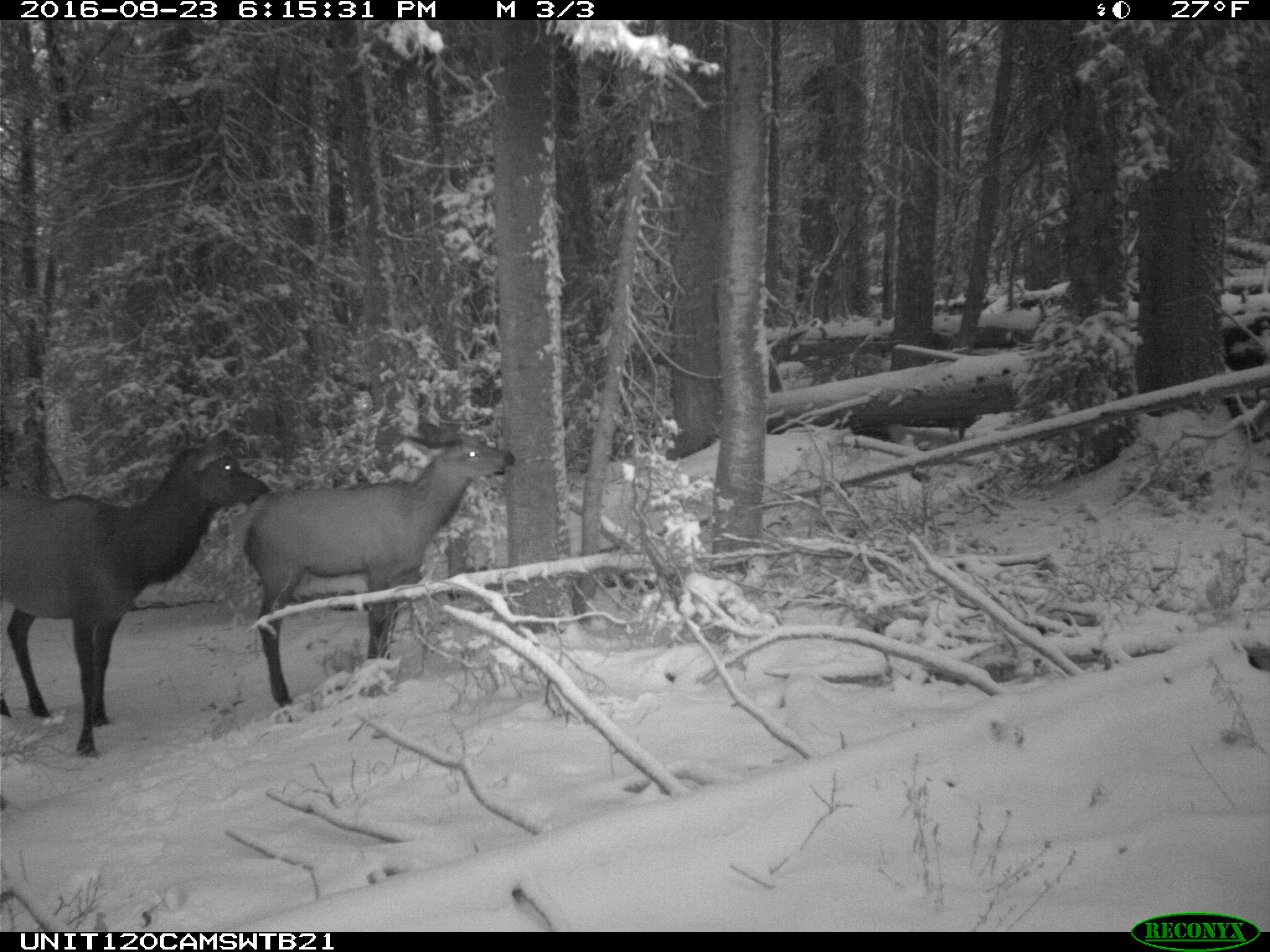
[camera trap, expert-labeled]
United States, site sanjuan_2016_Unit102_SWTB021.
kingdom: Animalia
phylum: Chordata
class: Mammalia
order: Artiodactyla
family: Cervidae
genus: Cervus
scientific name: Cervus elaphus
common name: red deer